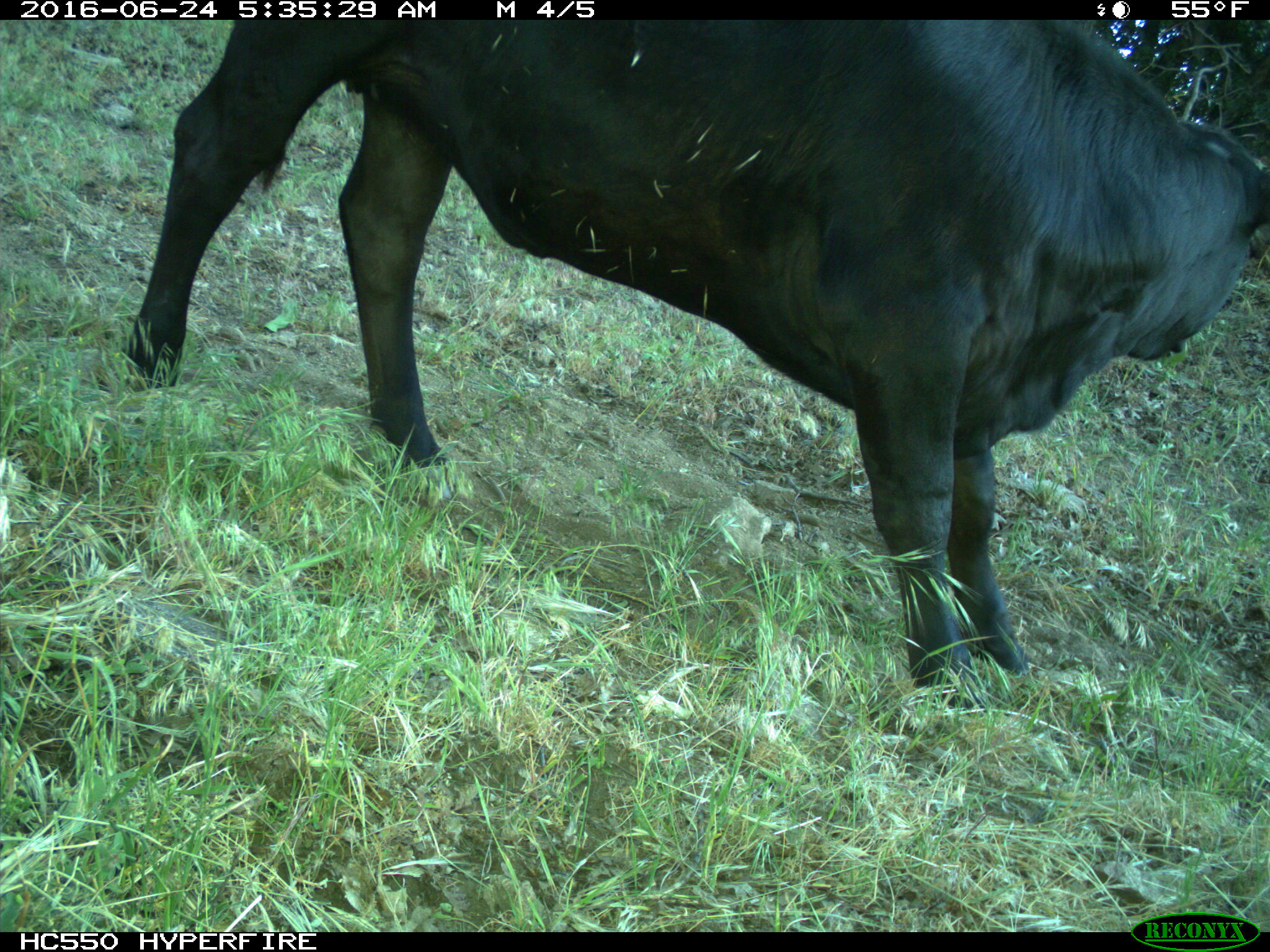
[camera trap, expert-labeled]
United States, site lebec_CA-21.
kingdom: Animalia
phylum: Chordata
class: Mammalia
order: Artiodactyla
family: Bovidae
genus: Bos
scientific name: Bos taurus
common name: domestic cow